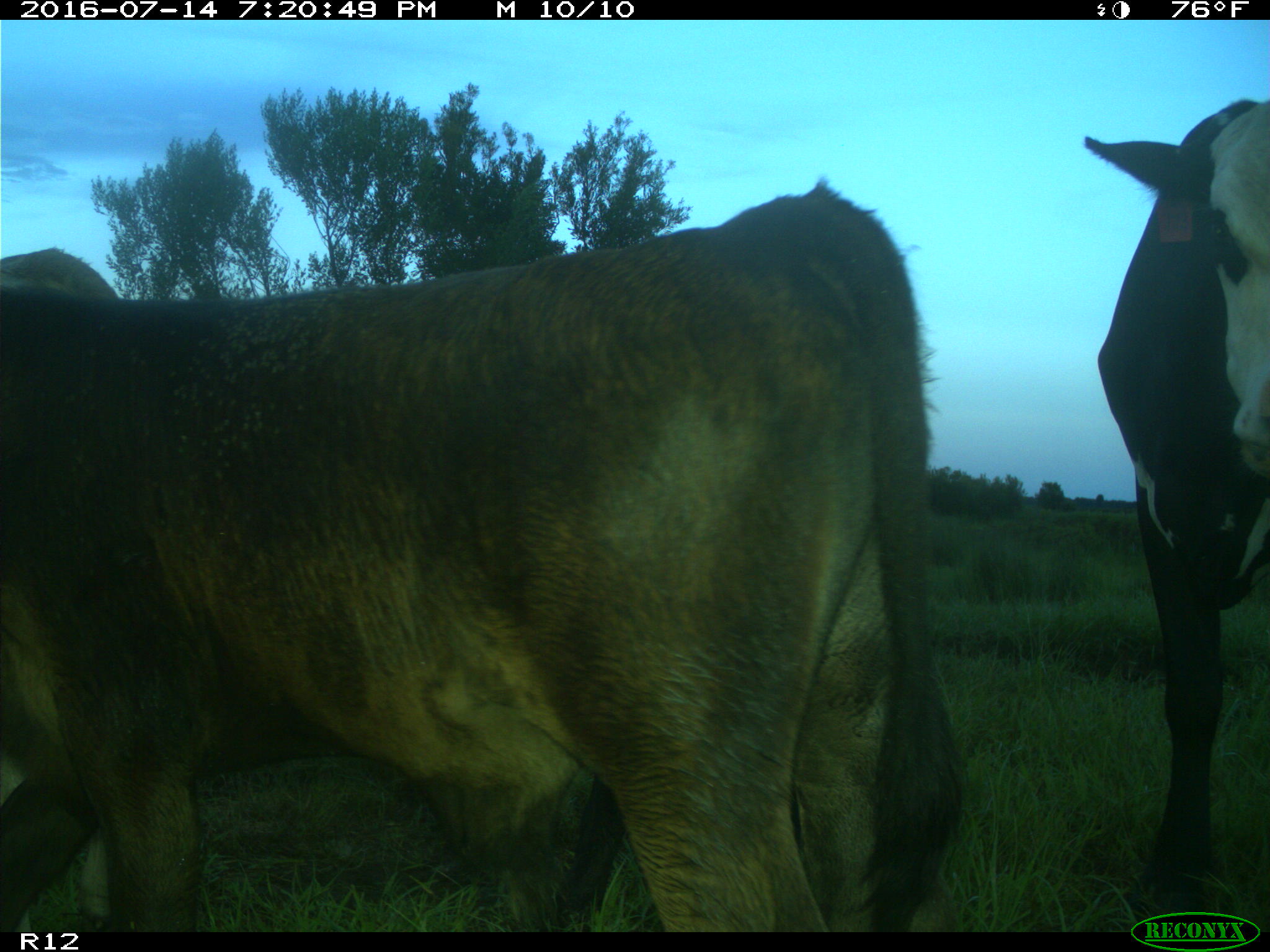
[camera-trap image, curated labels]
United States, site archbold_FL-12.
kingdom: Animalia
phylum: Chordata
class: Mammalia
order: Artiodactyla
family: Bovidae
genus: Bos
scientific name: Bos taurus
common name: domestic cow